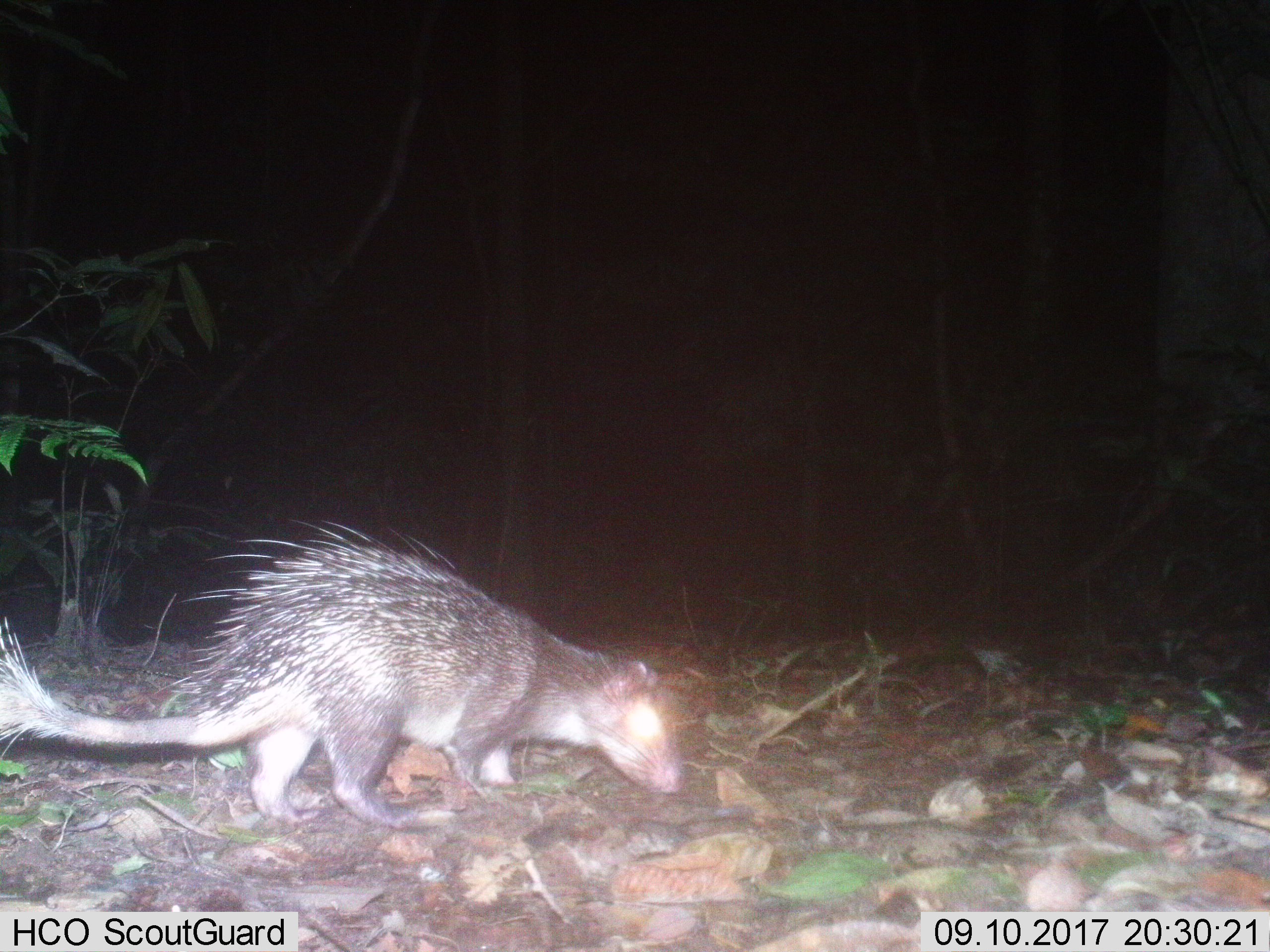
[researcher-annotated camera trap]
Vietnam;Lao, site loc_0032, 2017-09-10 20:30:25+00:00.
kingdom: Animalia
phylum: Chordata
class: Mammalia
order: Rodentia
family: Hystricidae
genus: Atherurus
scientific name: Atherurus macrourus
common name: asiatic brush-tailed porcupine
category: asiatic brush tailed porcupine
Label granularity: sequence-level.